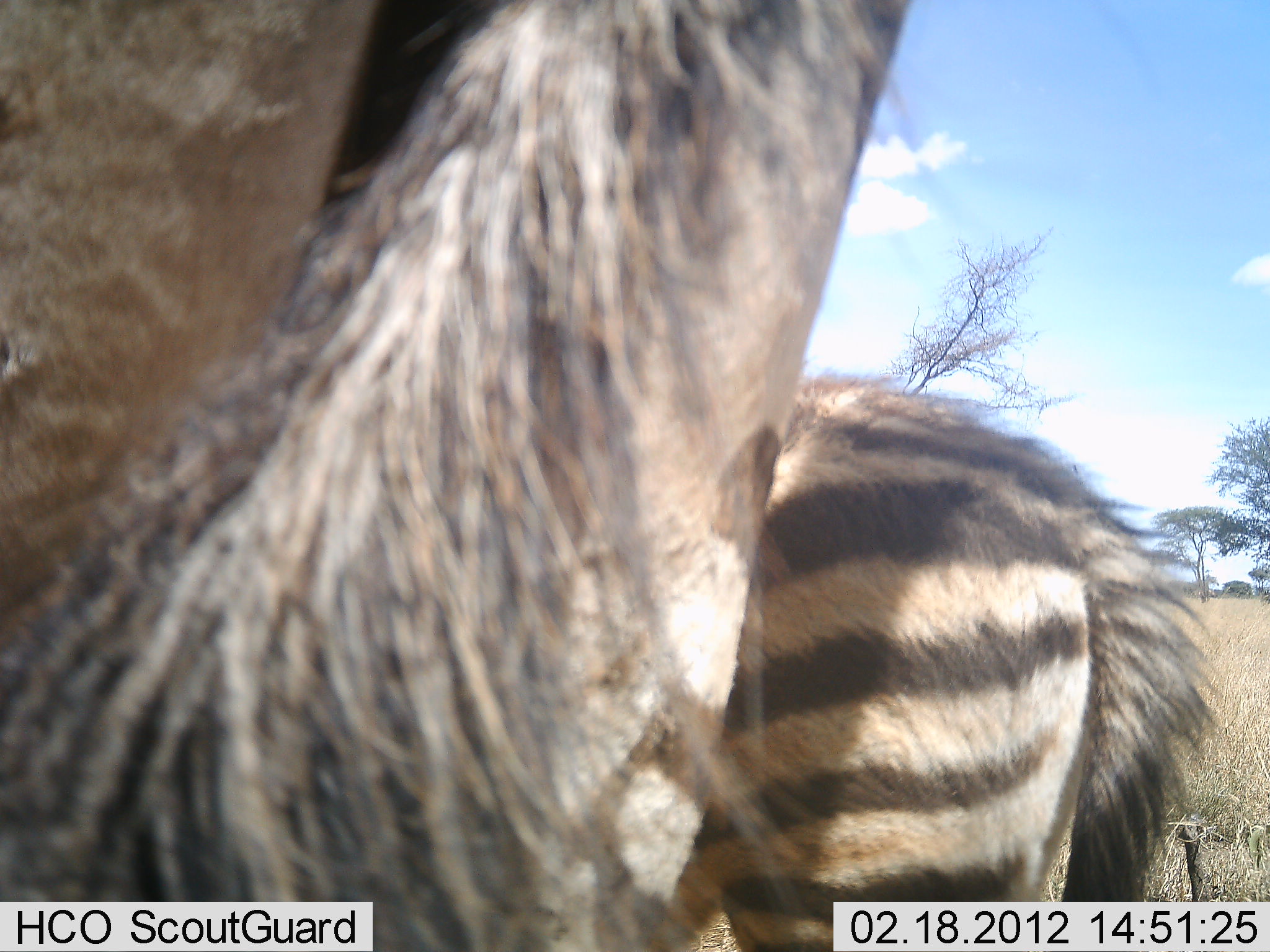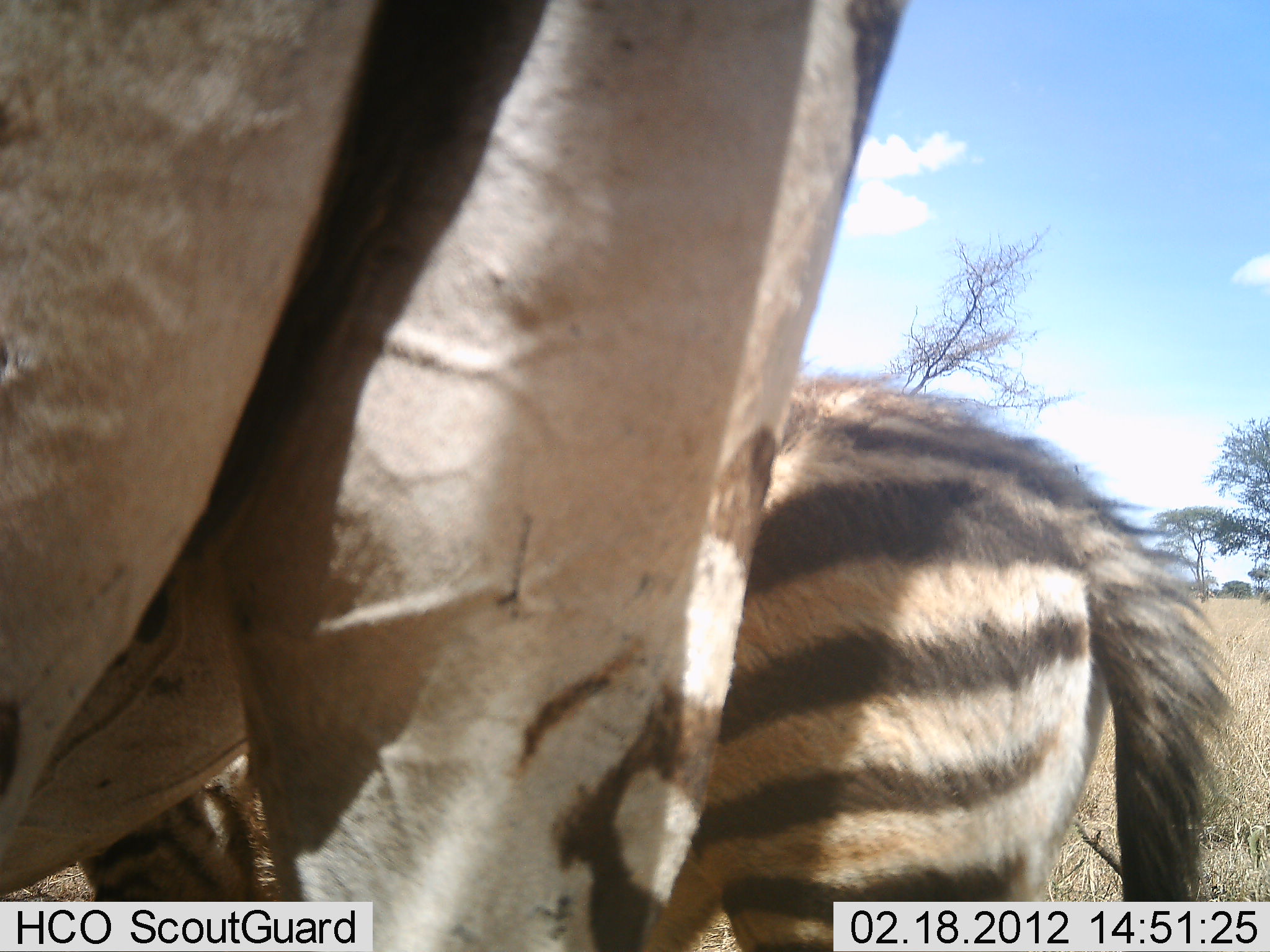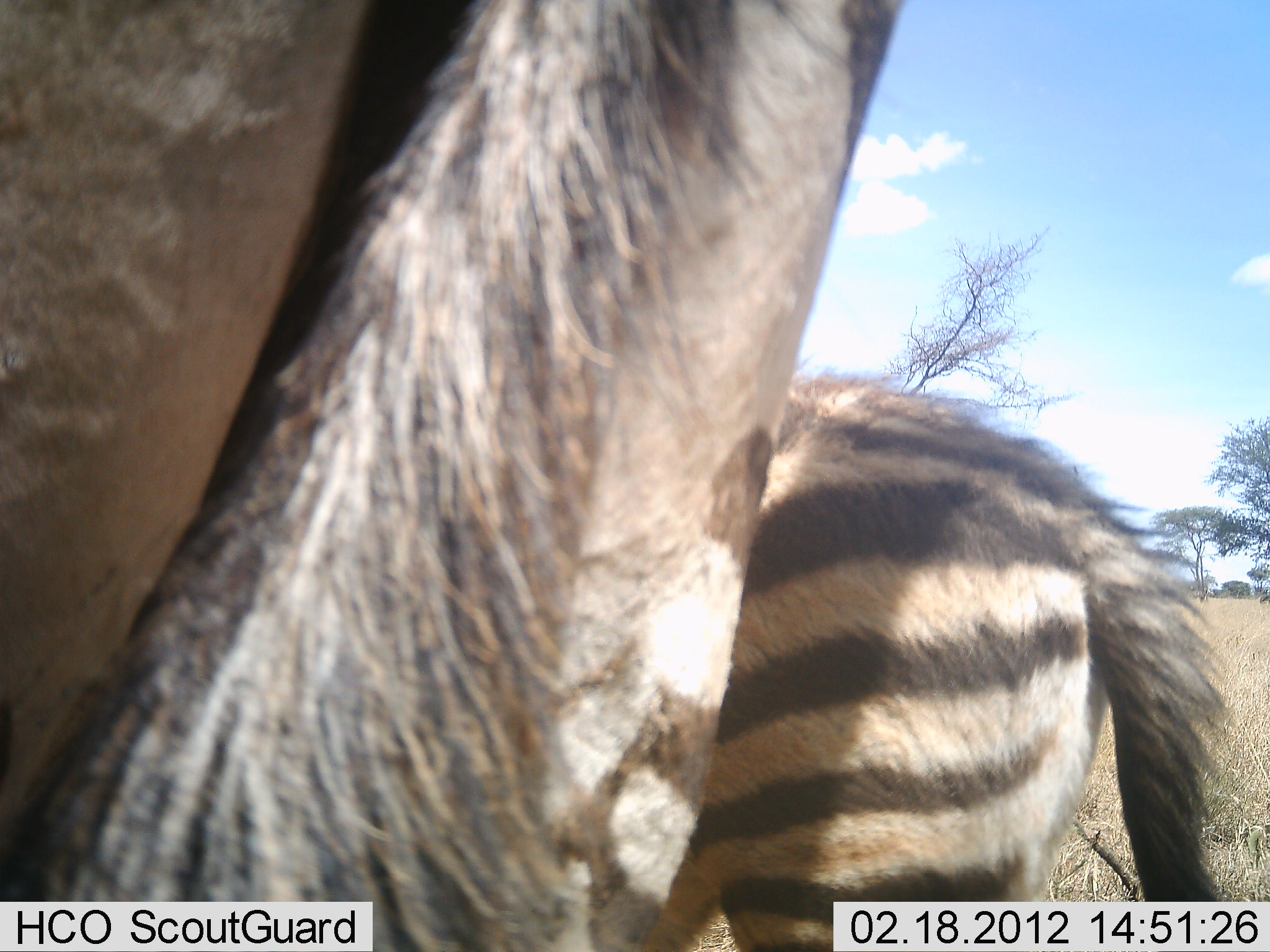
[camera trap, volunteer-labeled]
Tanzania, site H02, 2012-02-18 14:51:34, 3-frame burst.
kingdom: Animalia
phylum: Chordata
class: Mammalia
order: Perissodactyla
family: Equidae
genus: Equus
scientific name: Equus quagga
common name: plains zebra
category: zebra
Zebra (plains zebra) (Equus quagga), count 2. Behavior (volunteer vote fractions): standing 100%, resting 0%, moving 0%, interacting 7%. Young present (vote fraction): 57%. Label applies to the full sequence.